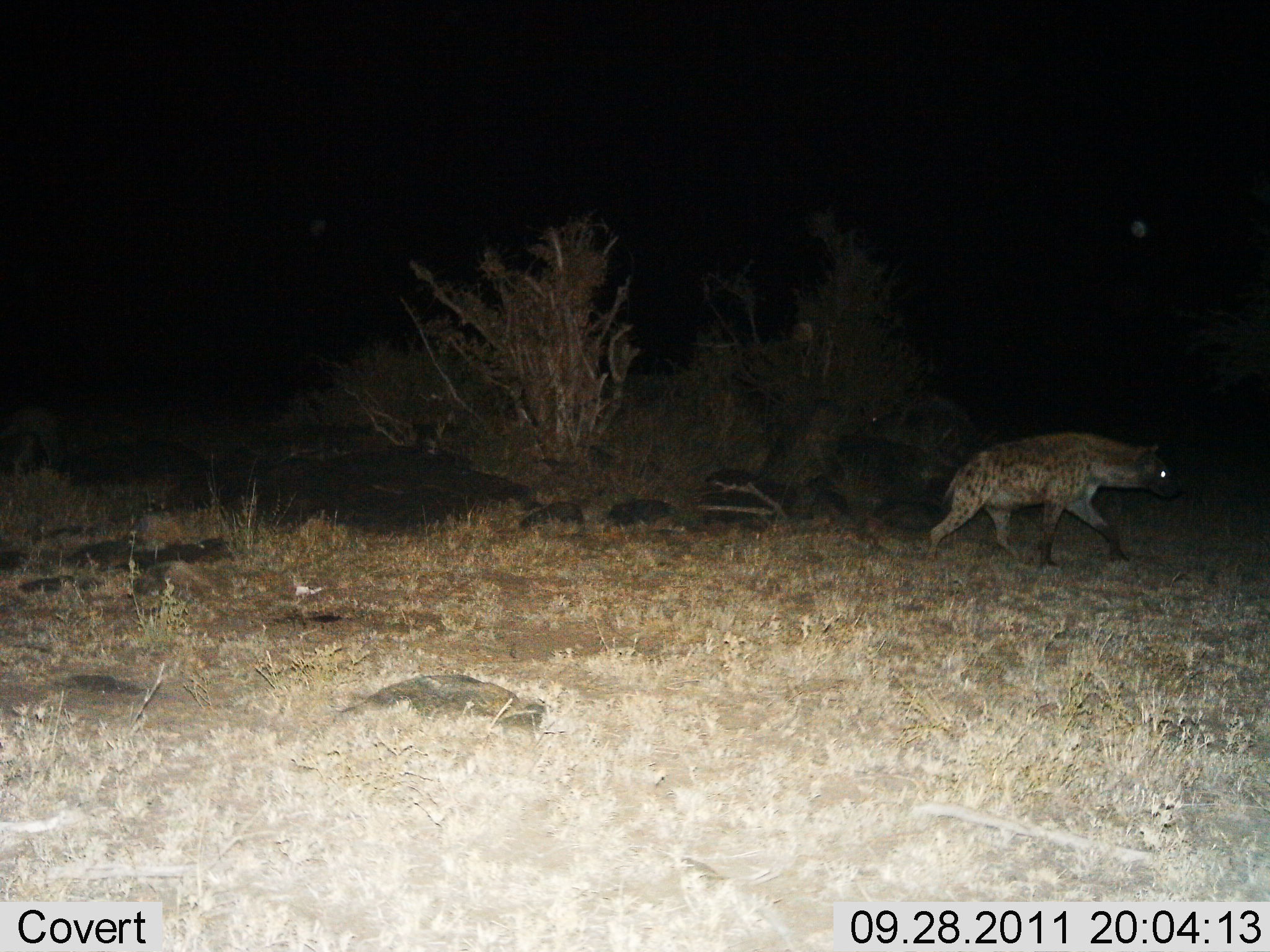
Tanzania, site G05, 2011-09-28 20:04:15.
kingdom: Animalia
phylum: Chordata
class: Mammalia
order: Carnivora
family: Hyaenidae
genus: Crocuta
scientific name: Crocuta crocuta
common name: spotted hyena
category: hyenaspotted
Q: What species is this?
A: Hyenaspotted (spotted hyena) (Crocuta crocuta).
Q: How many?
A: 1.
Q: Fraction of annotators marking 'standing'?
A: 31%.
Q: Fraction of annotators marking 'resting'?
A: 0%.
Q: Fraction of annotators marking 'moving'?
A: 92%.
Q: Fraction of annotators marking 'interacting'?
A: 0%.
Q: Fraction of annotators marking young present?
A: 0%.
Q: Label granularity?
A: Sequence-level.